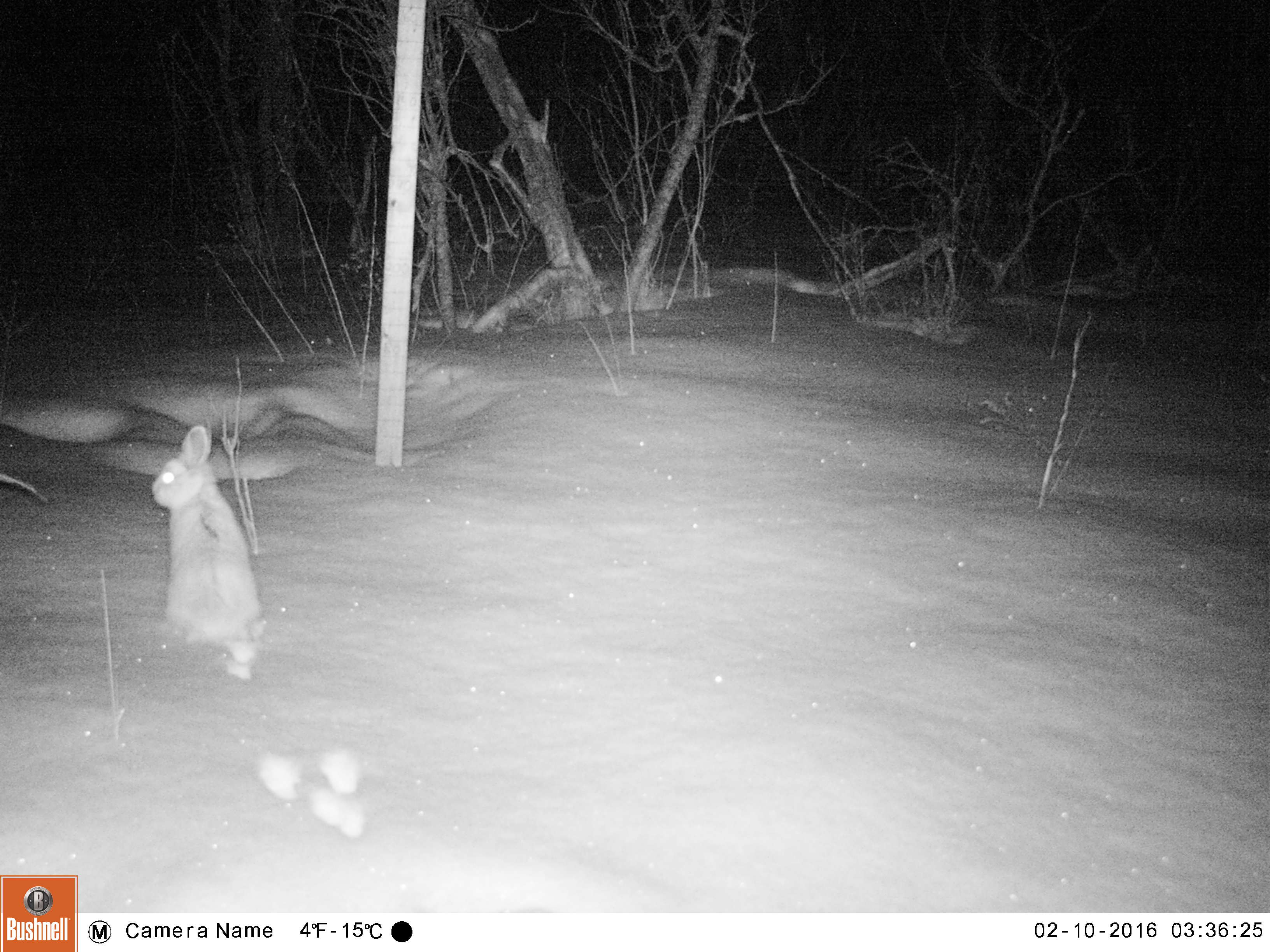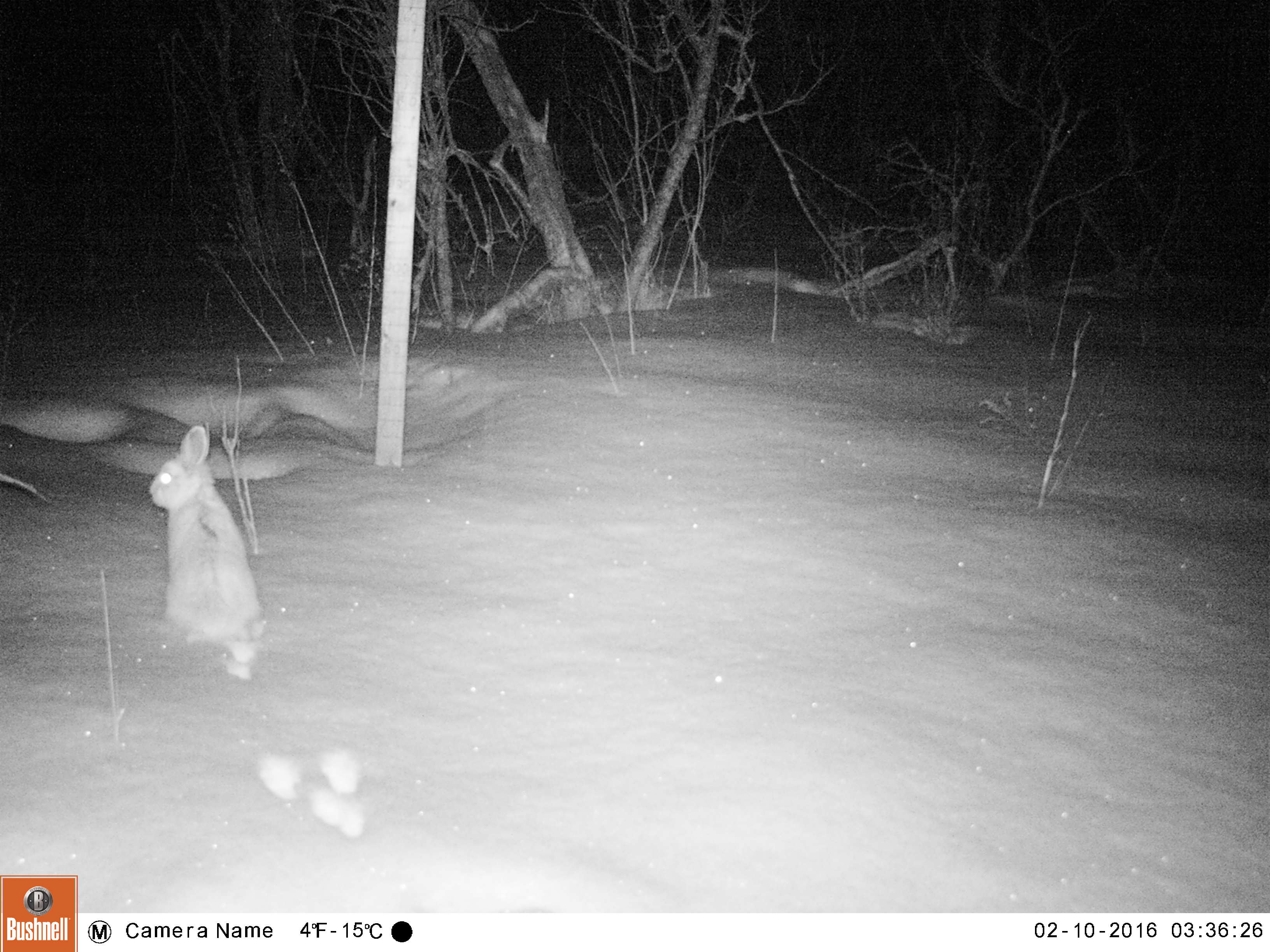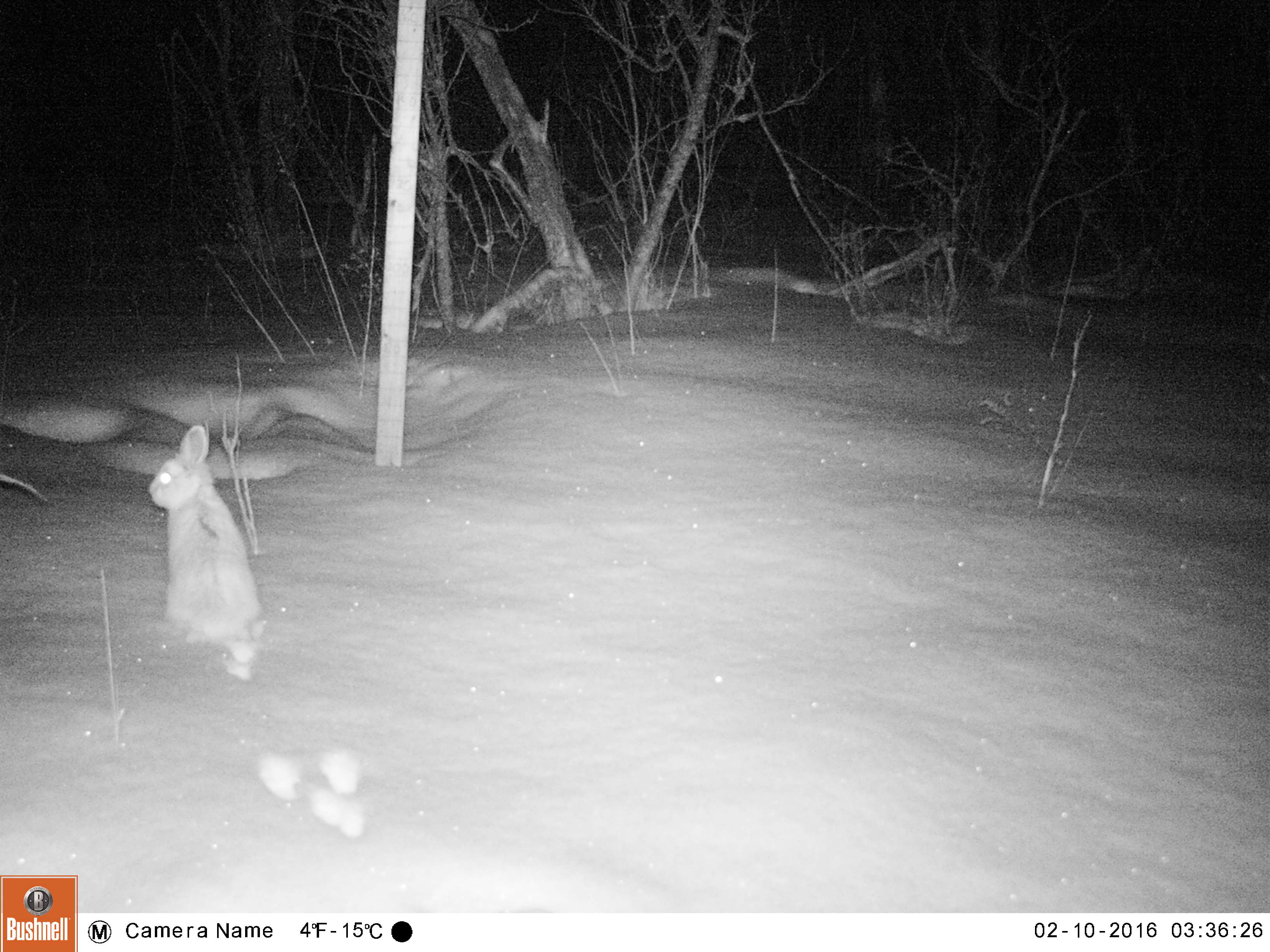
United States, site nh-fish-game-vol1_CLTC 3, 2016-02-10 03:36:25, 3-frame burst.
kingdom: Animalia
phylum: Chordata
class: Mammalia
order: Lagomorpha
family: Leporidae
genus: Lepus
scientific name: Lepus americanus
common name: snowshoe hare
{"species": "snowshoe hare (Lepus americanus)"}